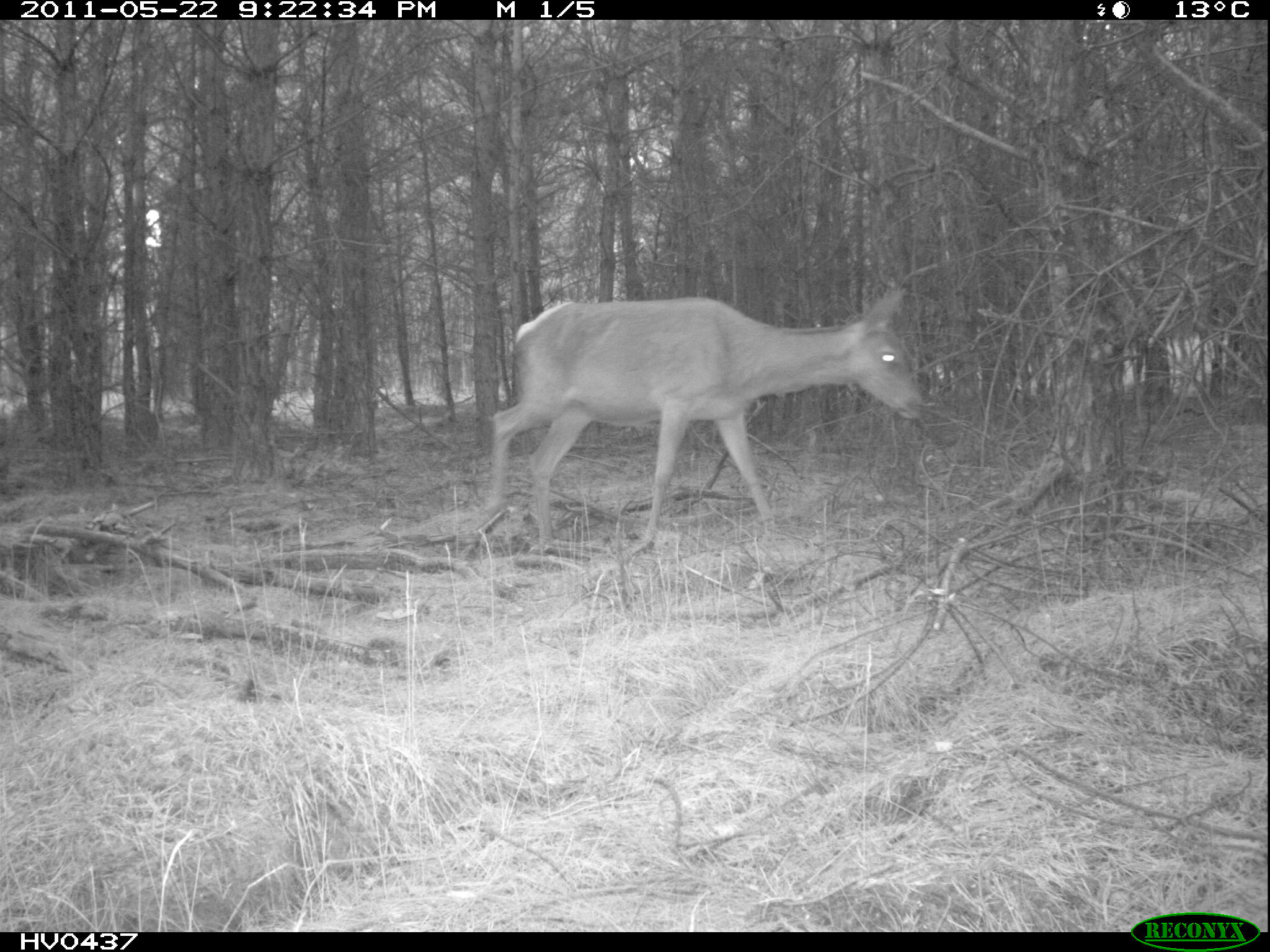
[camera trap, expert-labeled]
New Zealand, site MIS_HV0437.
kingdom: Animalia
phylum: Chordata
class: Mammalia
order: Artiodactyla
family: Cervidae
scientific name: Cervidae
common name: deer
Deer (Cervidae).